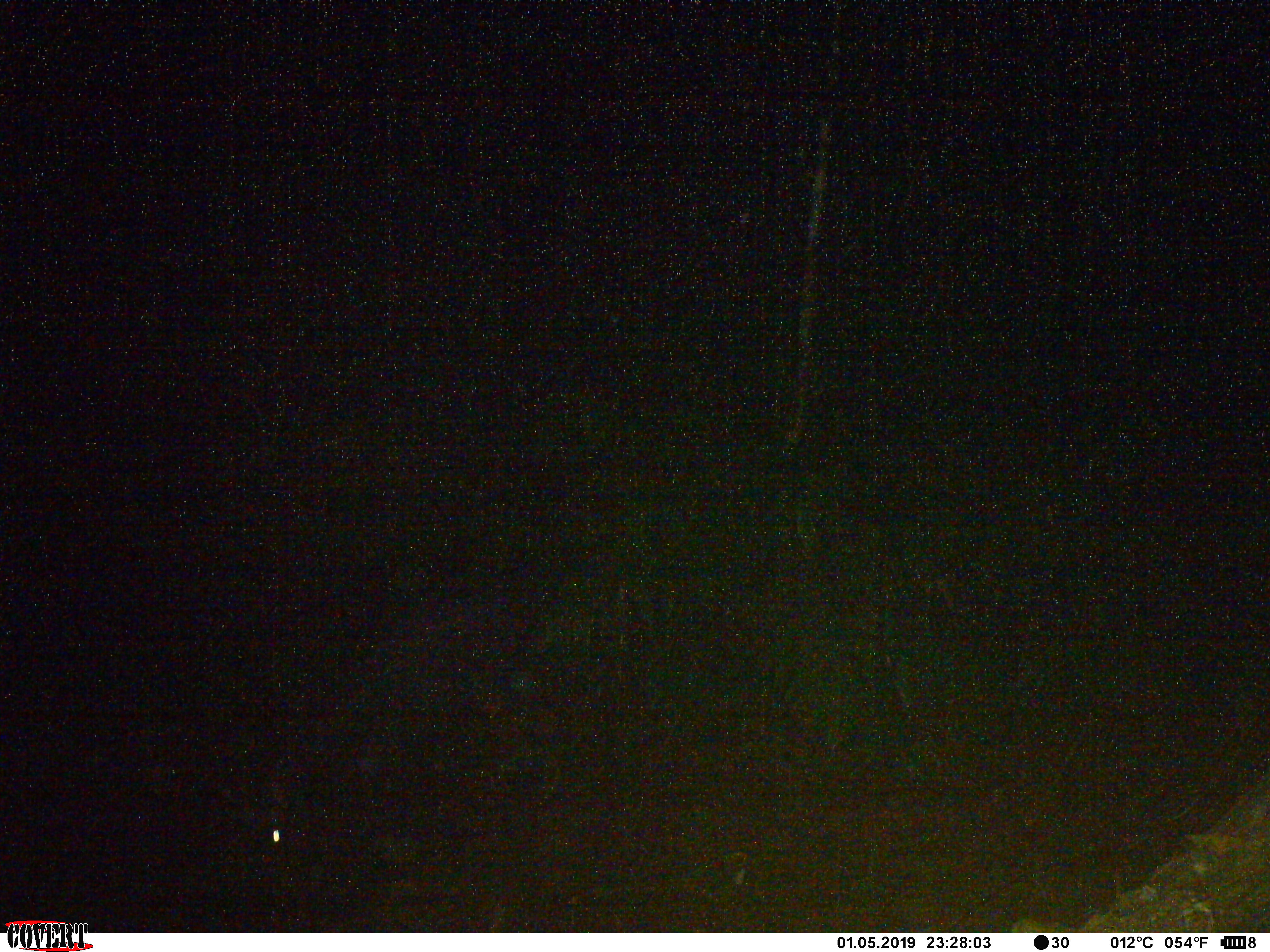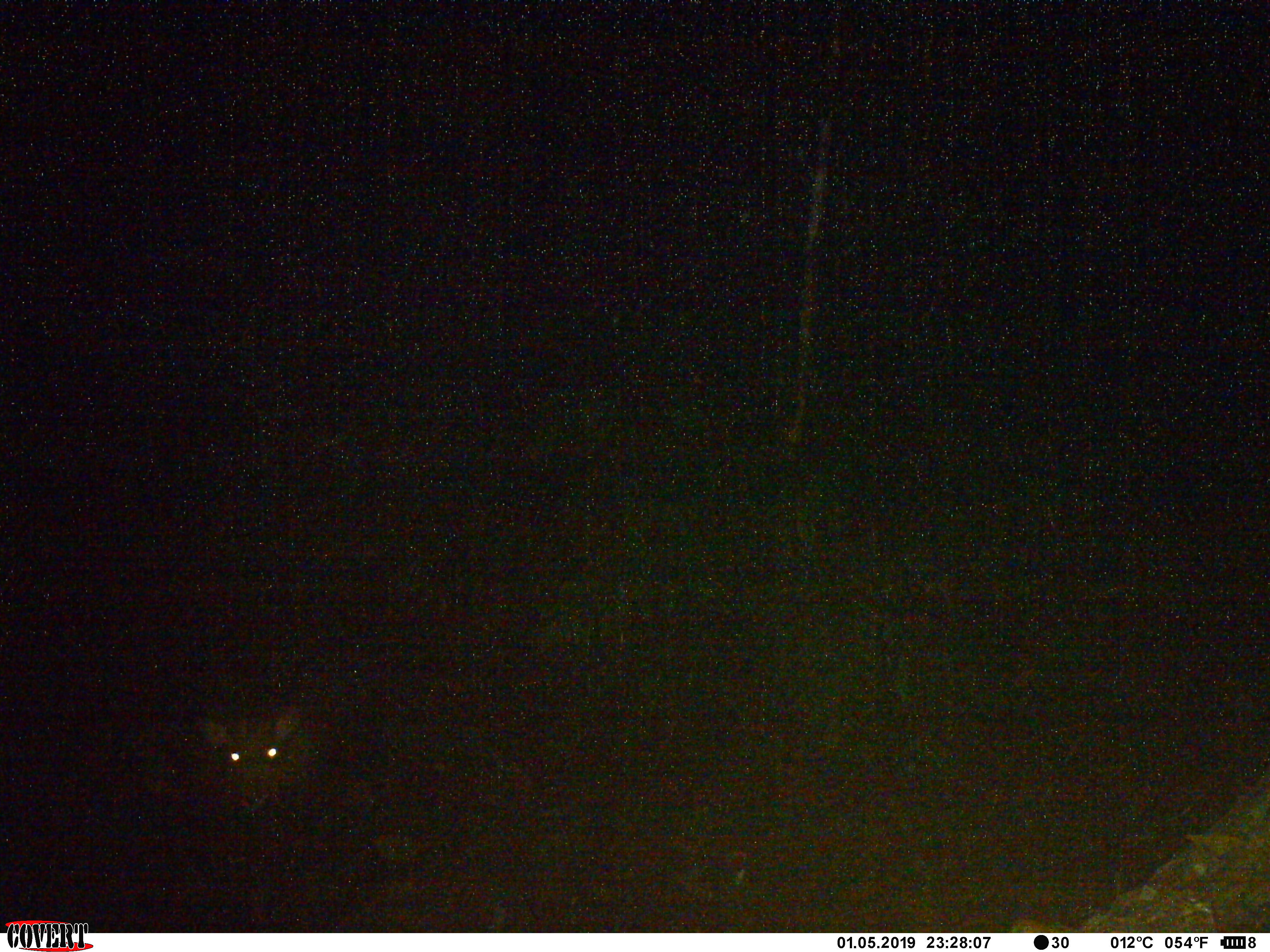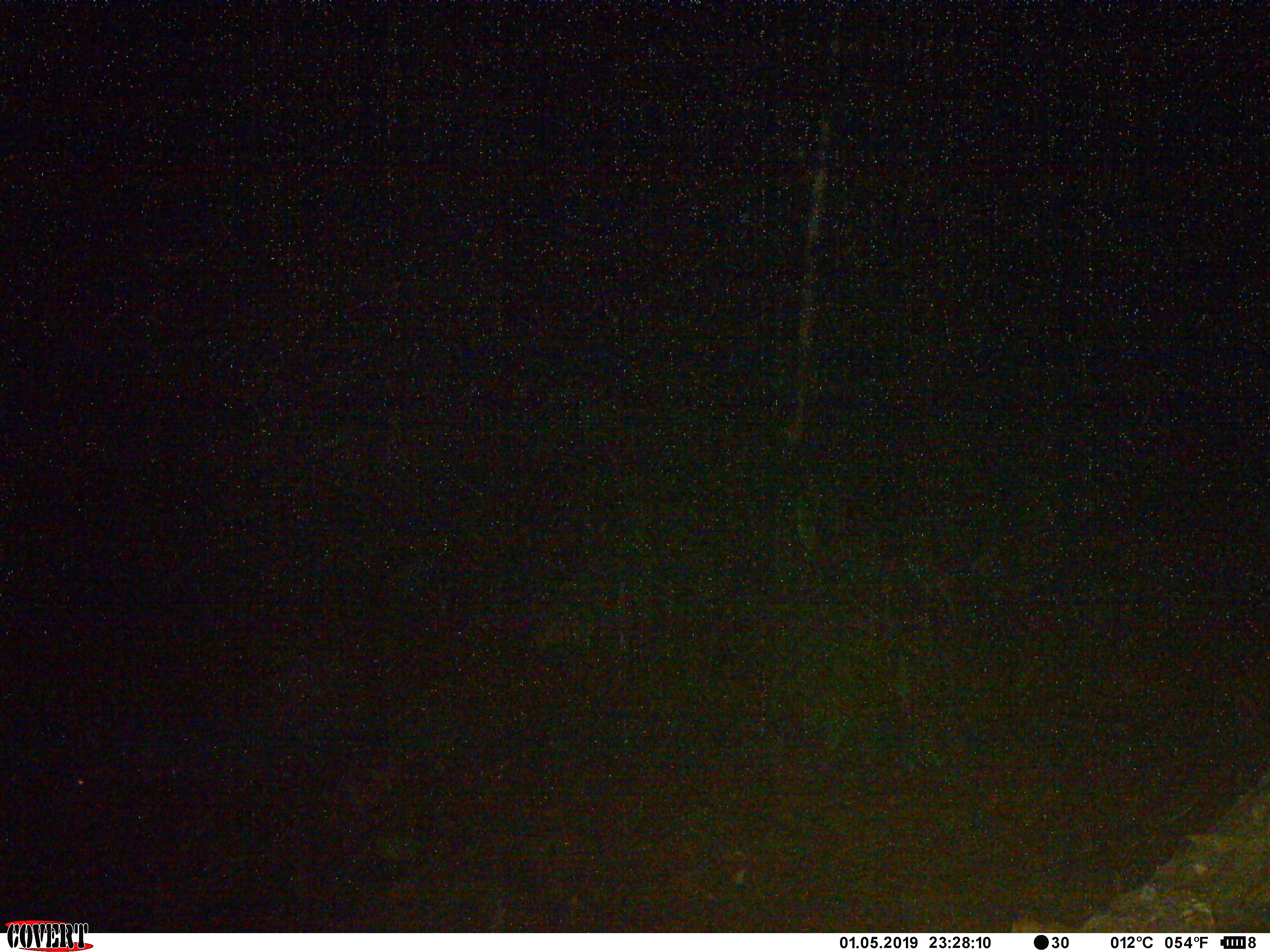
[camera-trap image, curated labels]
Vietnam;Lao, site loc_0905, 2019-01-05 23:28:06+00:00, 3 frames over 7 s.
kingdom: Animalia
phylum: Chordata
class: Mammalia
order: Artiodactyla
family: Bovidae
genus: Capricornis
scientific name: Capricornis sumatraensis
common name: chinese serow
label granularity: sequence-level